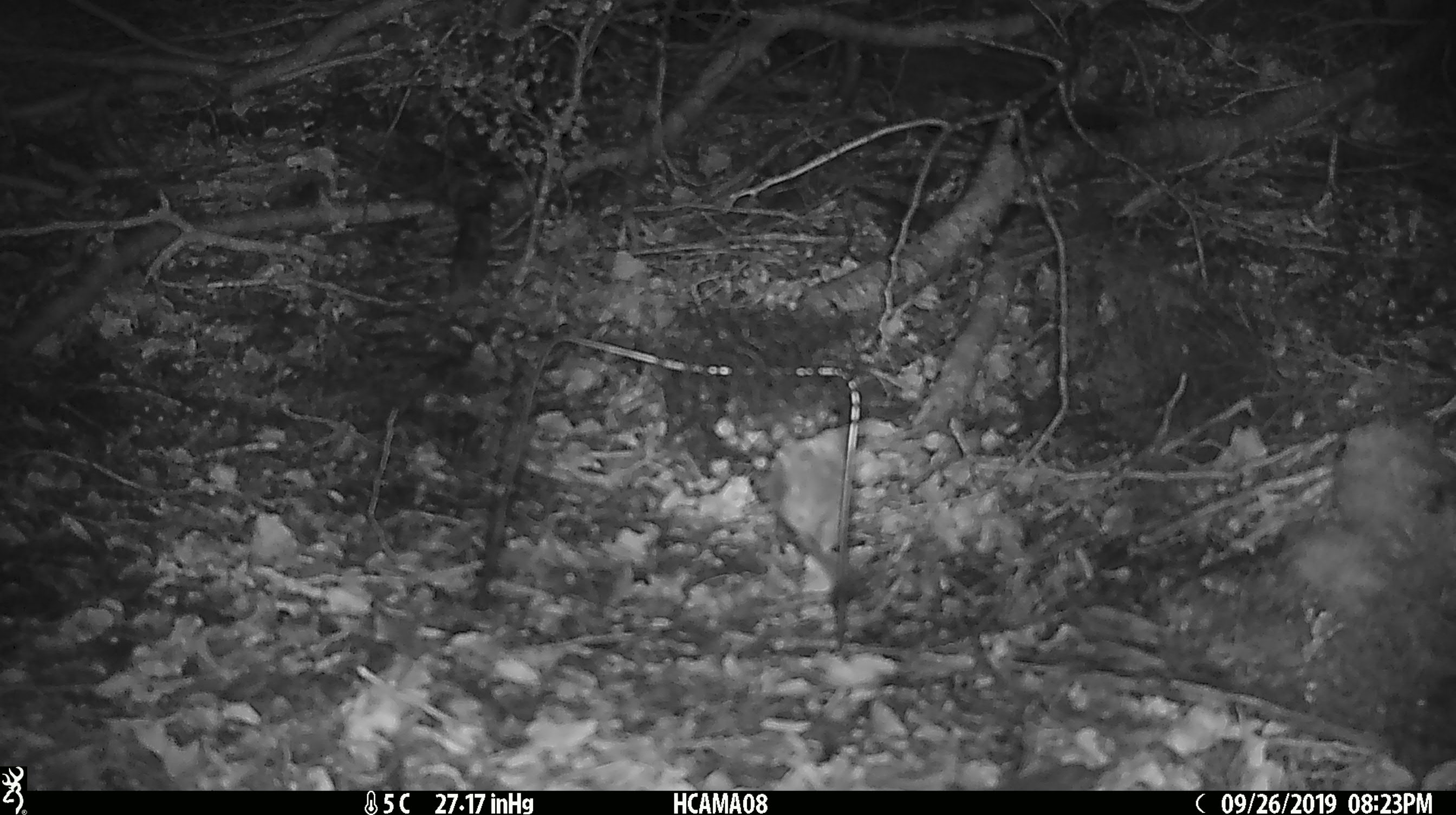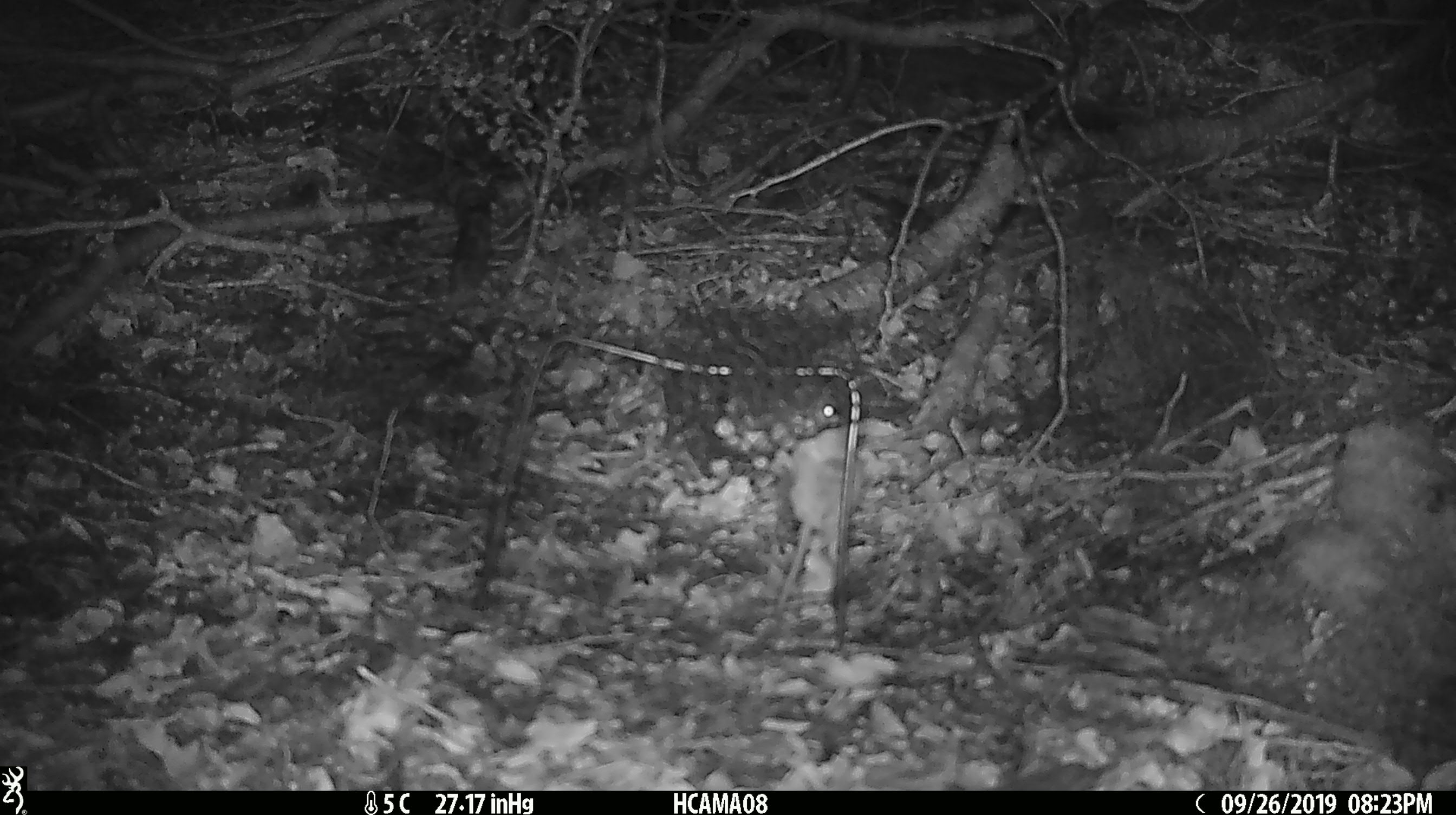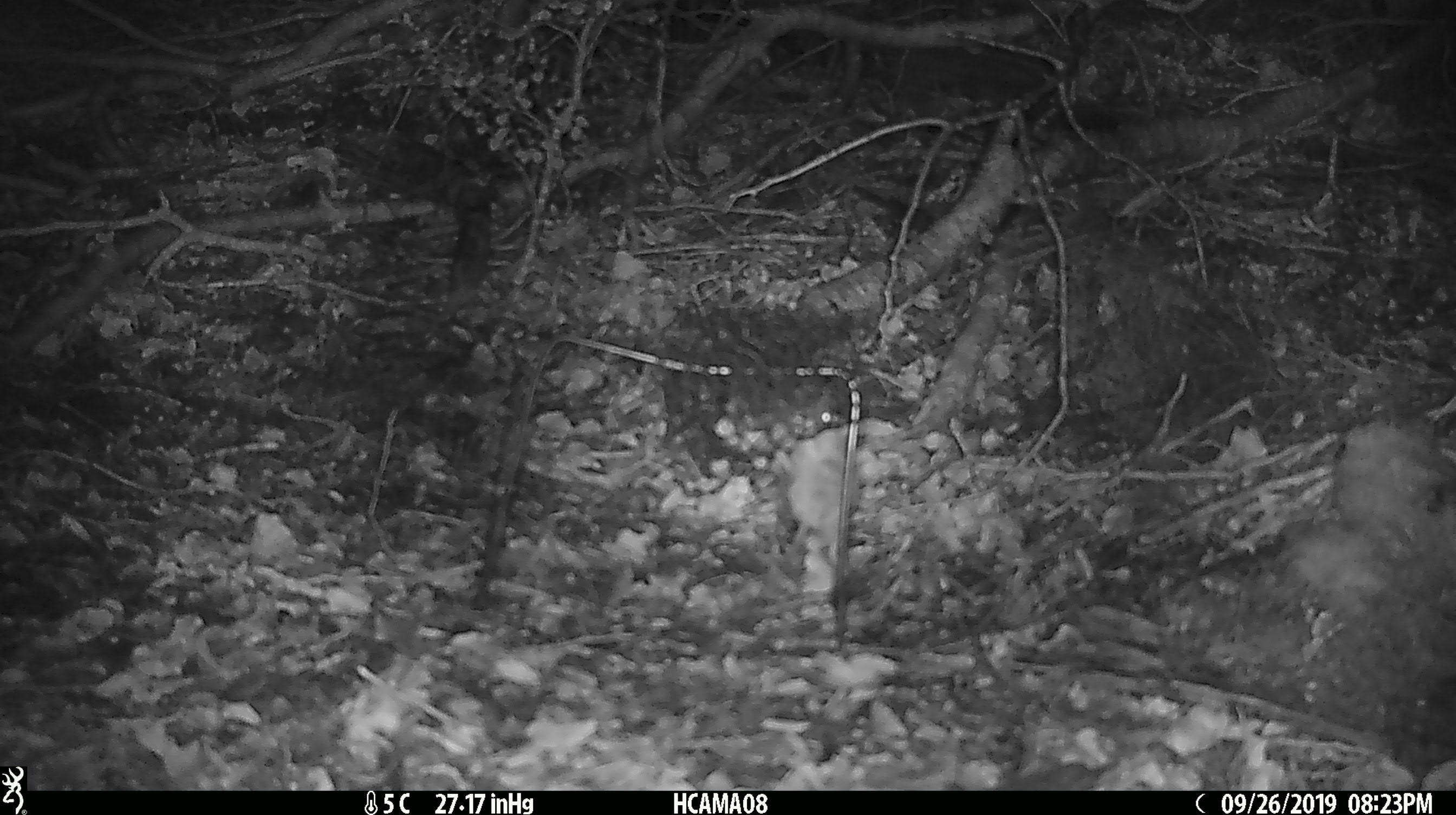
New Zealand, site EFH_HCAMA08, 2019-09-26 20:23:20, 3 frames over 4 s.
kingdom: Animalia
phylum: Chordata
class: Mammalia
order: Rodentia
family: Muridae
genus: Mus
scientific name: Mus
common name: mouse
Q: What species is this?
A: Mouse (Mus).